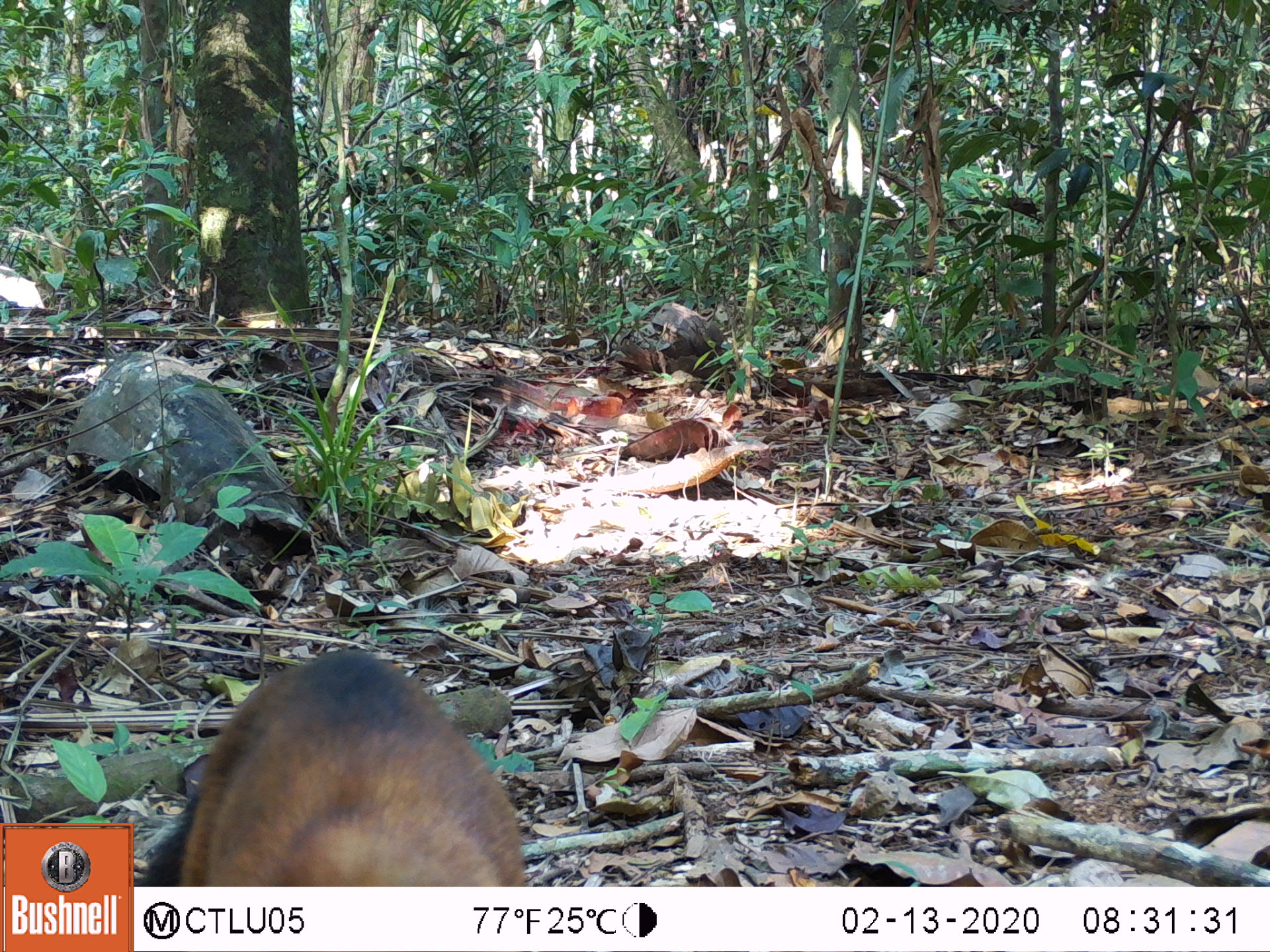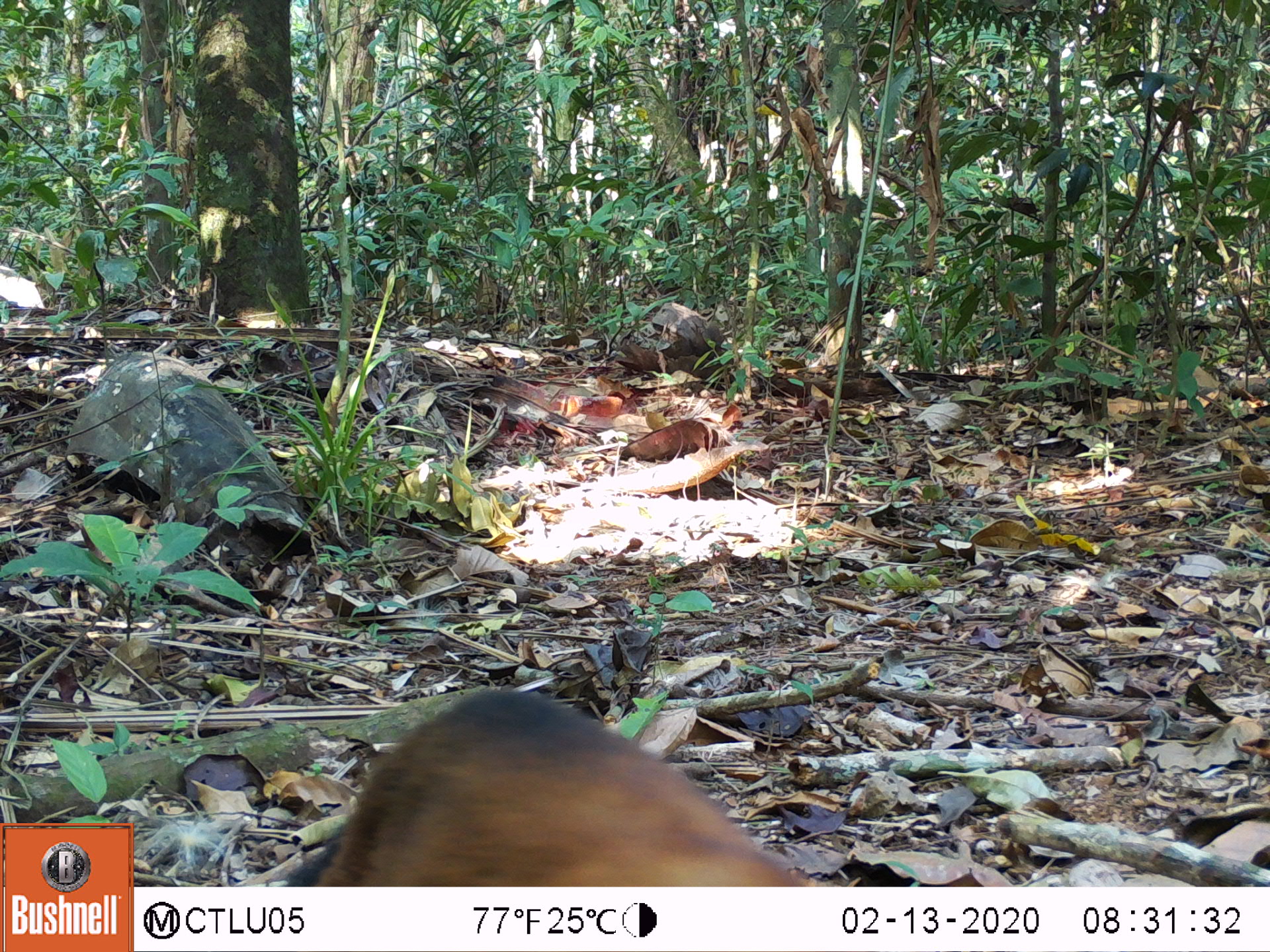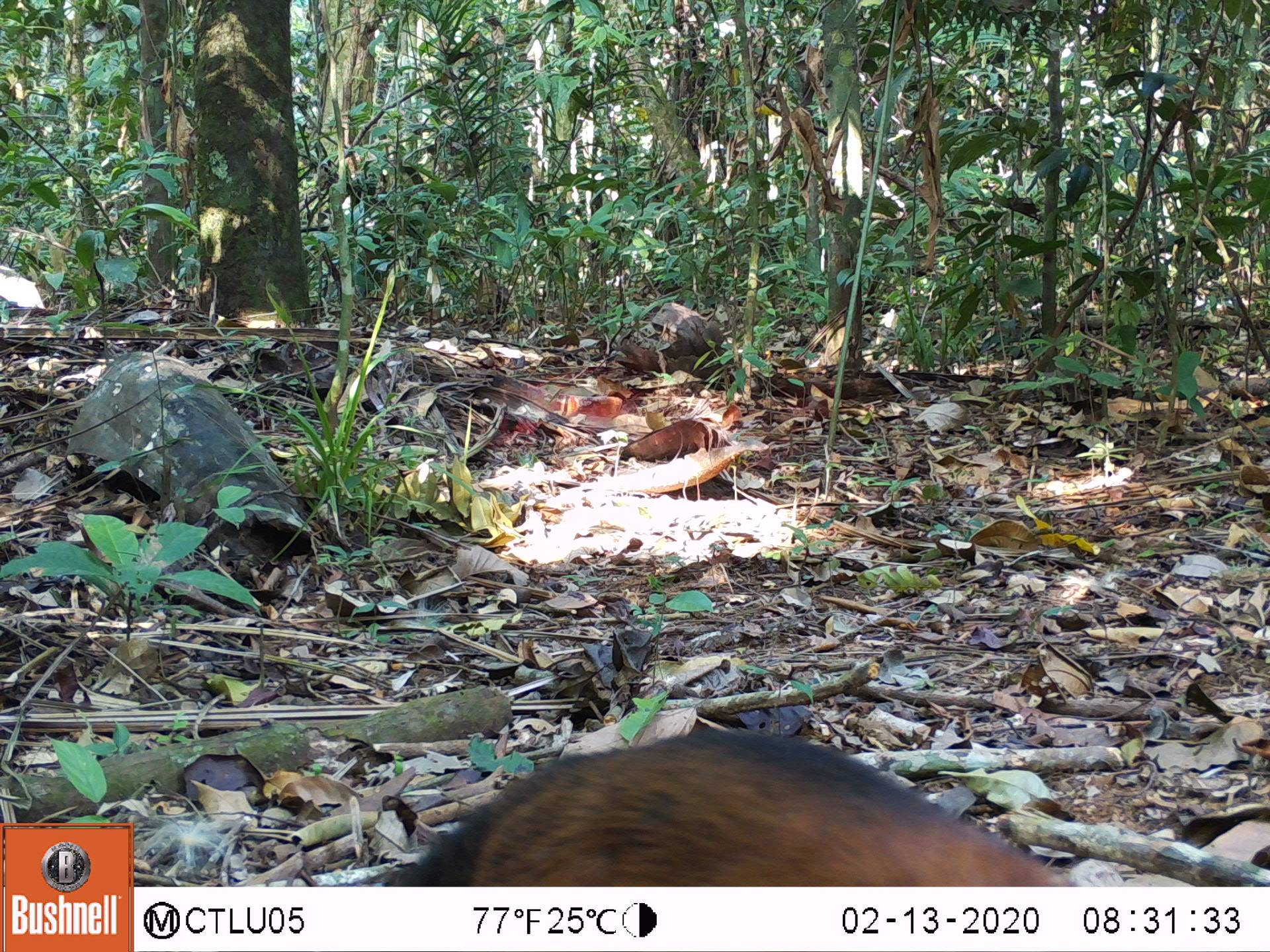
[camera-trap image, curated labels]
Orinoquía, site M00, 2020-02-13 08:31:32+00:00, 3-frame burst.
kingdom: Animalia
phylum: Chordata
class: Mammalia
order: Carnivora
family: Procyonidae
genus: Nasua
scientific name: Nasua nasua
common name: south american coati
South american coati (Nasua nasua).